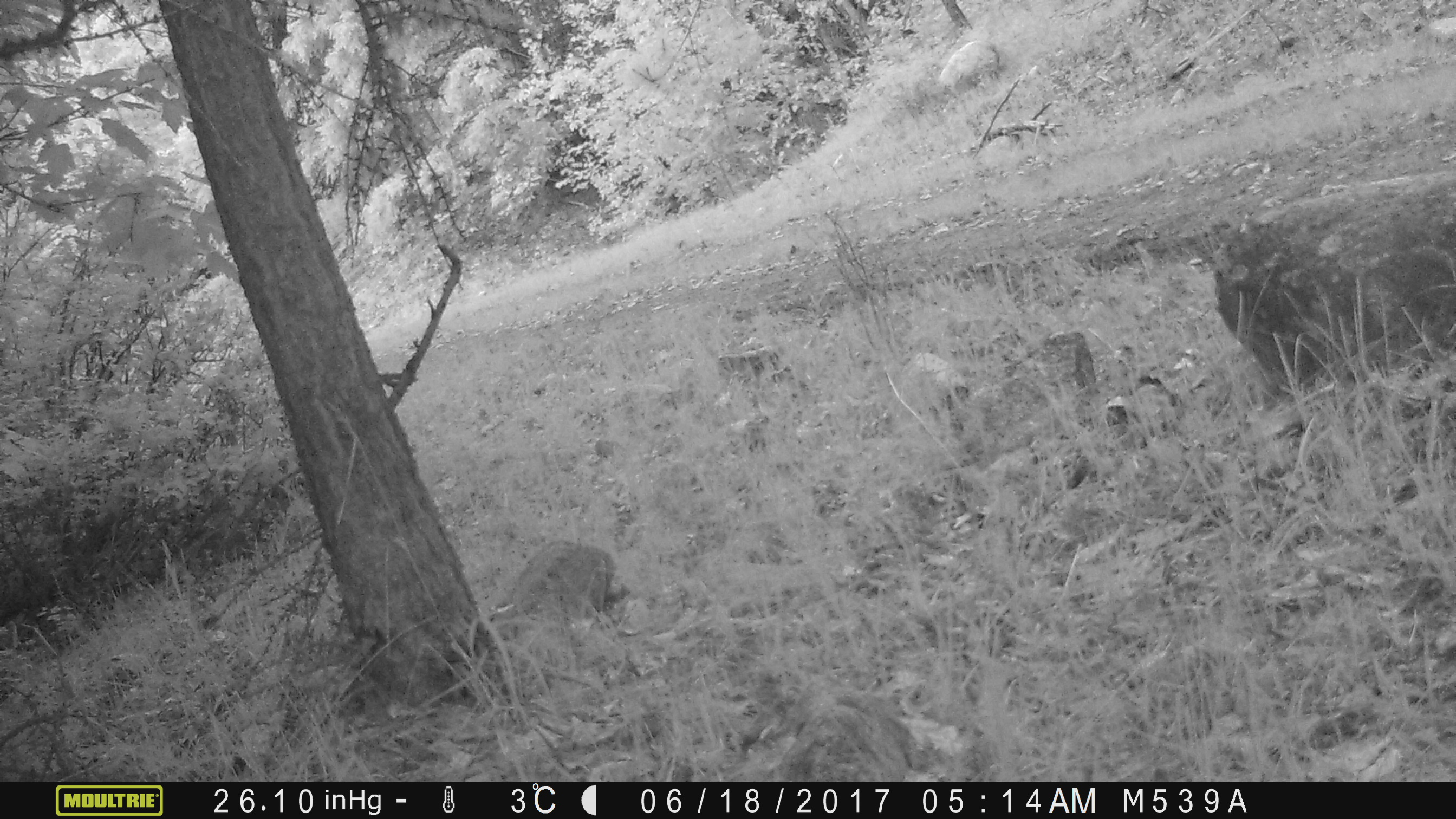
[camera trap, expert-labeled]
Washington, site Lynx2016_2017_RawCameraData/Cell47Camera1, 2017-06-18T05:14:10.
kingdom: Animalia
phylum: Chordata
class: Mammalia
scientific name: Mammalia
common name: small mammal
Small mammal (Mammalia). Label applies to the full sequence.